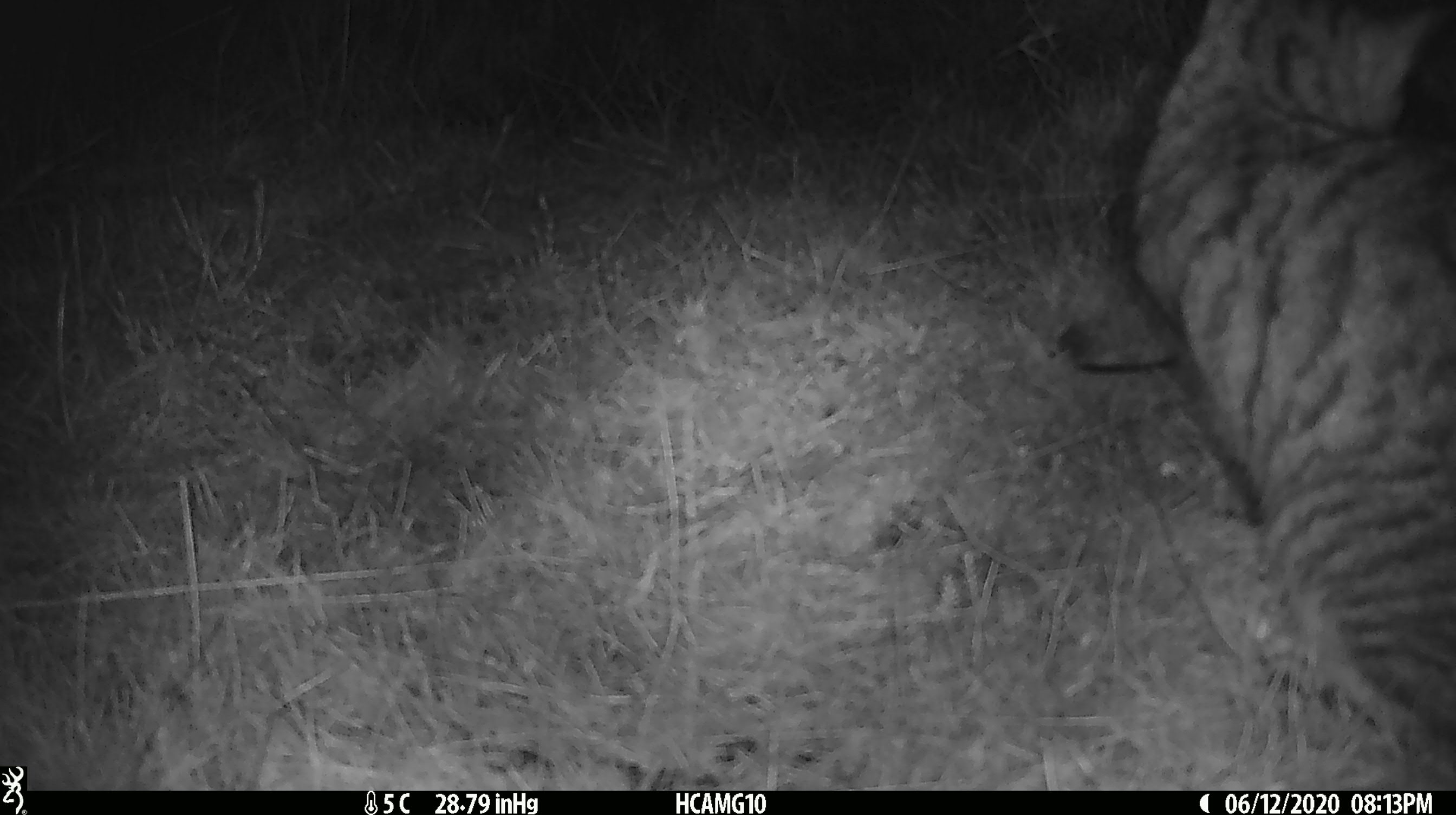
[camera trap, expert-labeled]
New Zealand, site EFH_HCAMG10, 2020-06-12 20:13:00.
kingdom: Animalia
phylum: Chordata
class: Mammalia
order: Carnivora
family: Felidae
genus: Felis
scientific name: Felis catus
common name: domestic cat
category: cat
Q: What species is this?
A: Cat (domestic cat) (Felis catus).